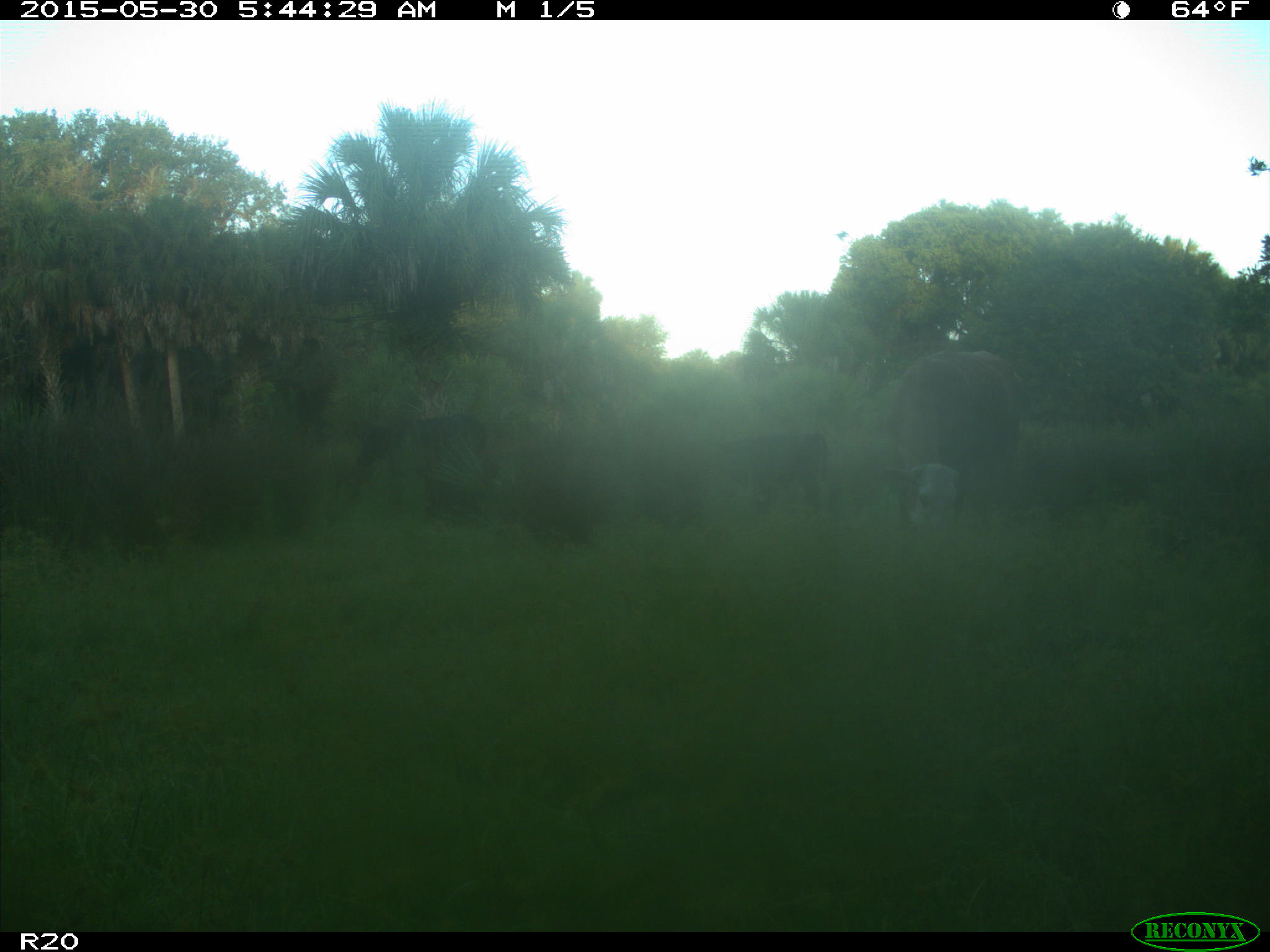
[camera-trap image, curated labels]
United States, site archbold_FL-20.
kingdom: Animalia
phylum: Chordata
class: Mammalia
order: Artiodactyla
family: Bovidae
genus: Bos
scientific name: Bos taurus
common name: domestic cow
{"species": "Bos taurus (domestic cow)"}